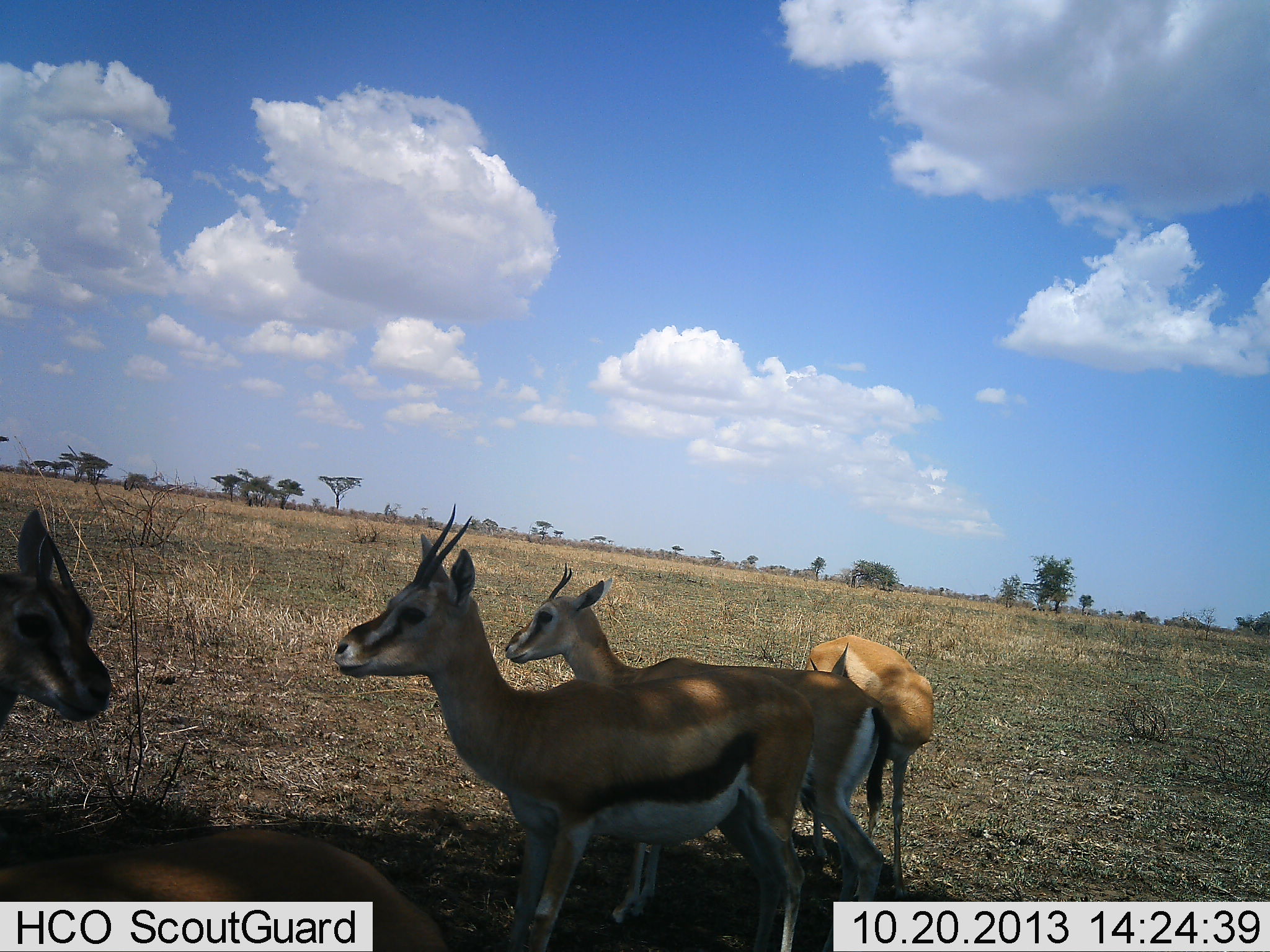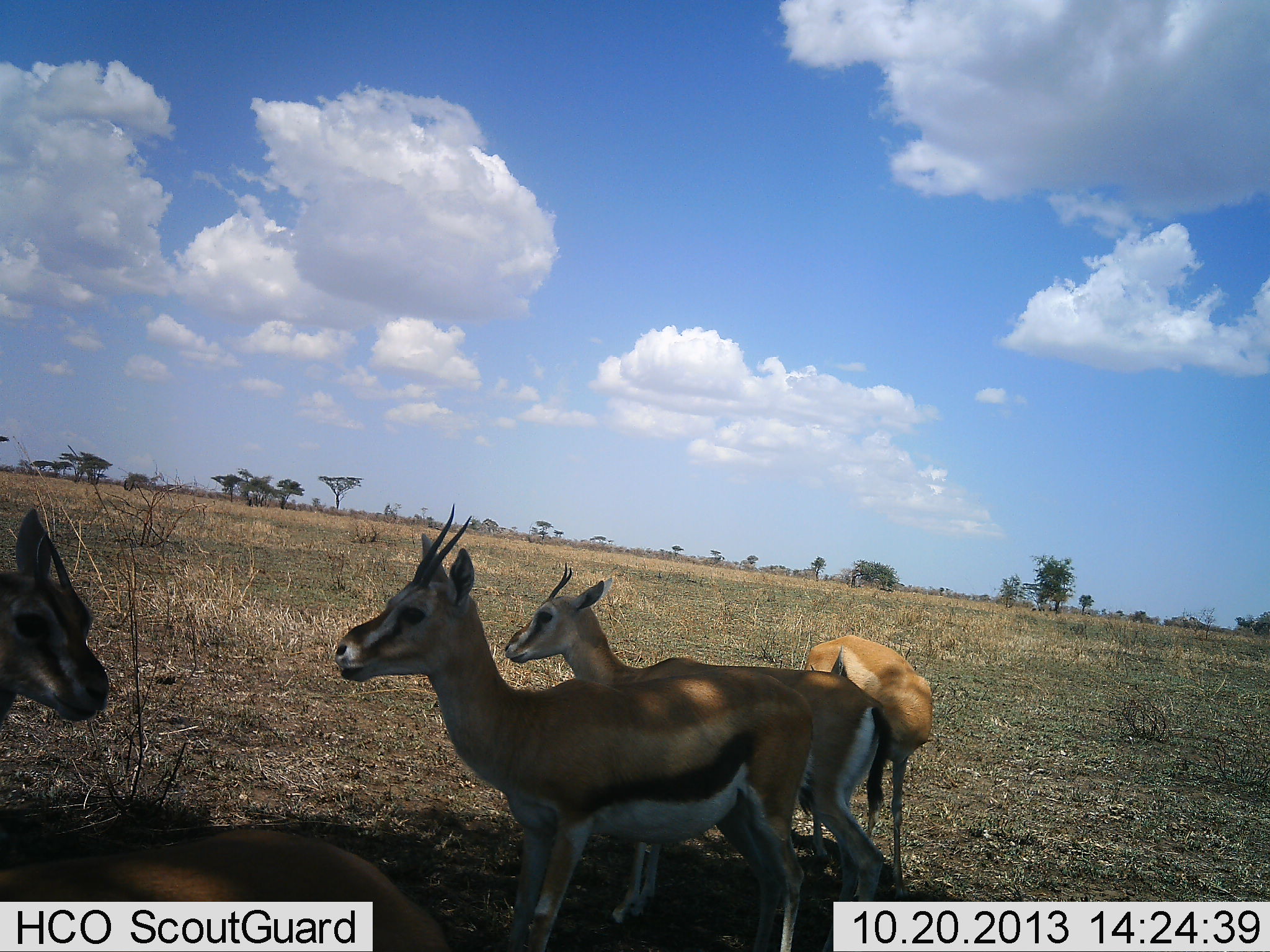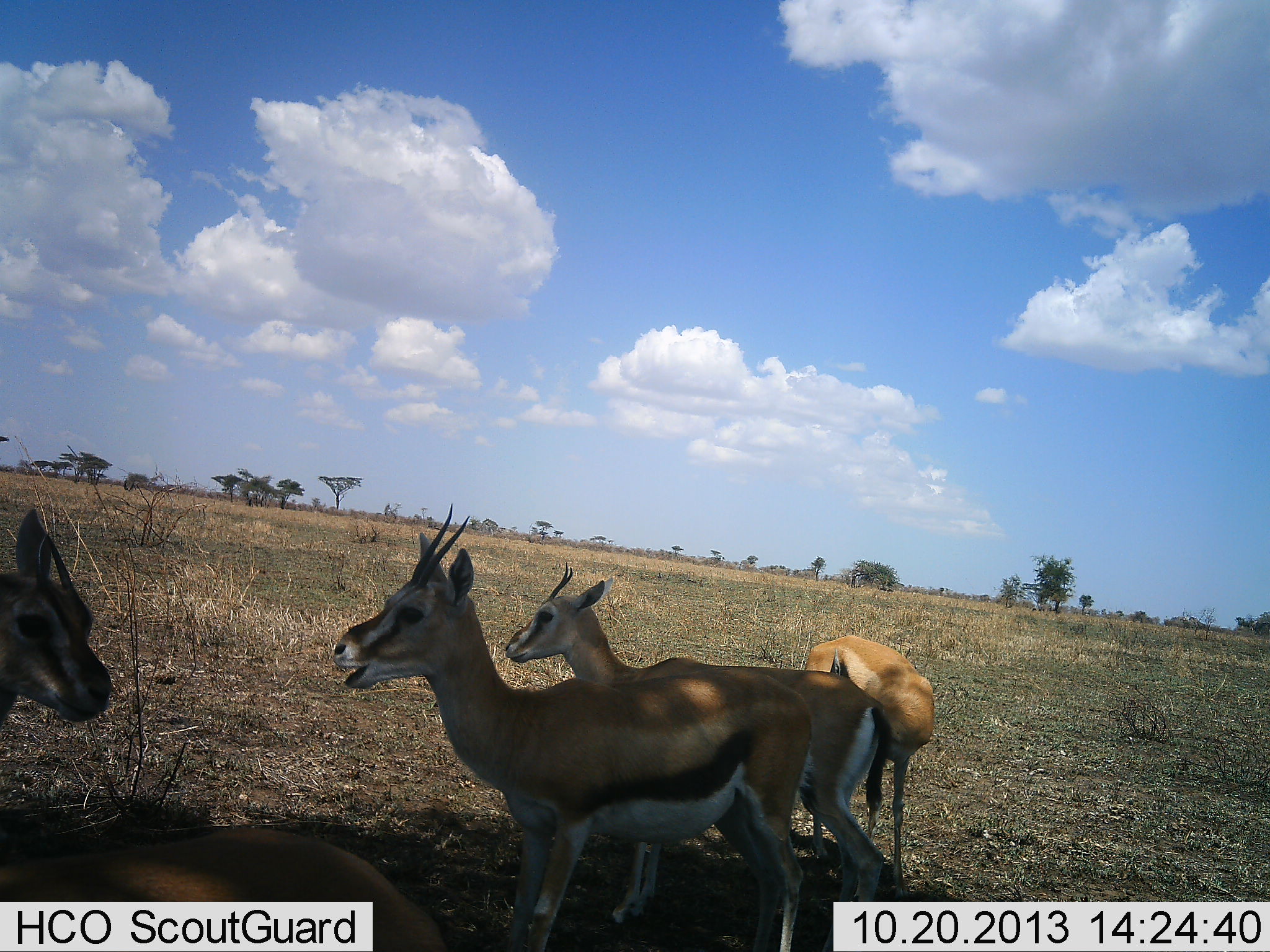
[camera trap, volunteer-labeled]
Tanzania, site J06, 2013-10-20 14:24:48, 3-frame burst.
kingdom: Animalia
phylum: Chordata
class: Mammalia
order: Artiodactyla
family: Bovidae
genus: Eudorcas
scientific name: Eudorcas thomsonii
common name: thomson's gazelle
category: gazellethomsons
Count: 5.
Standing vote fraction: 86%.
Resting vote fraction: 27%.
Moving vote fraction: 5%.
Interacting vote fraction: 0%.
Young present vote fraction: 9%.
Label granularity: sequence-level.